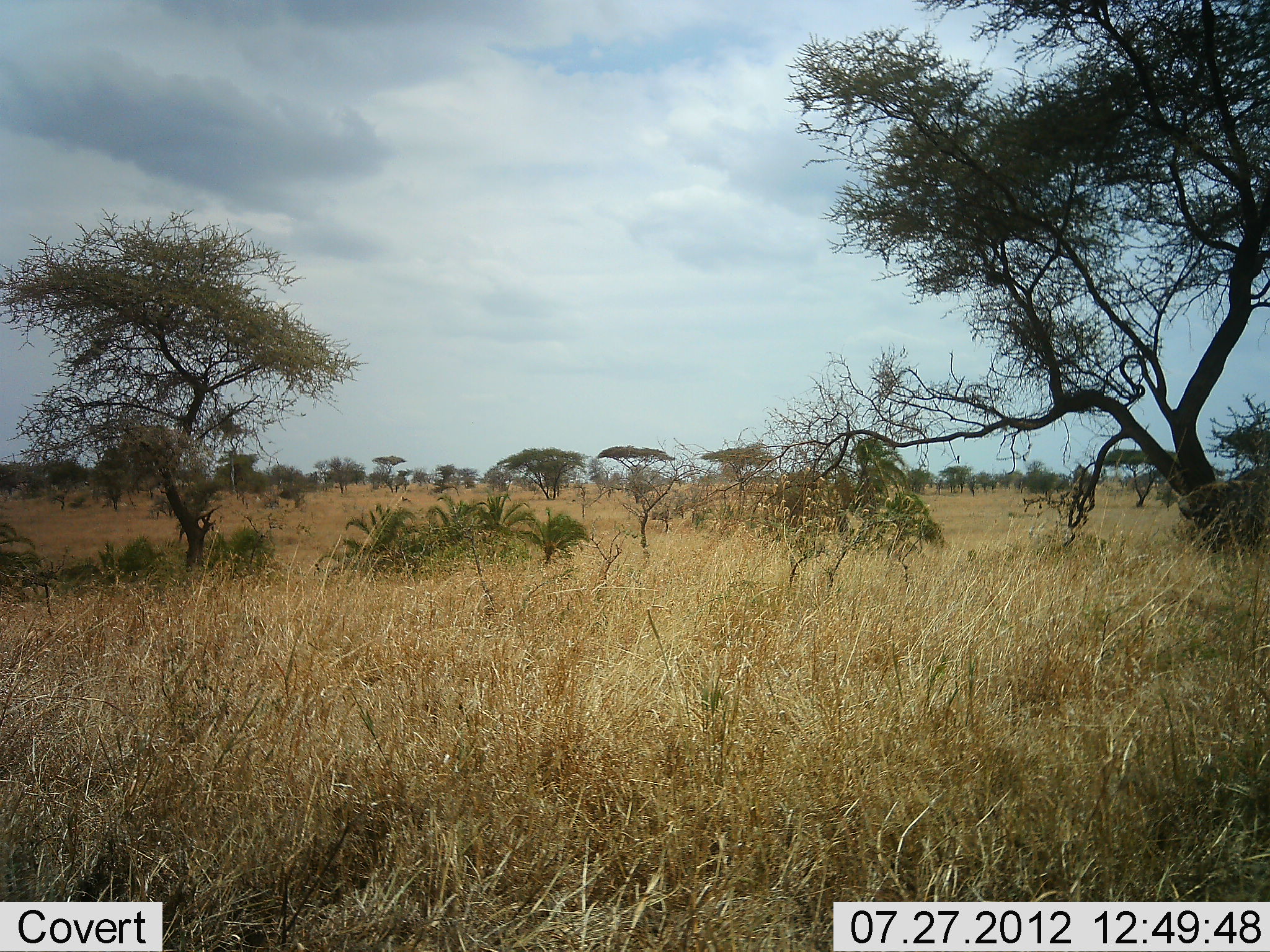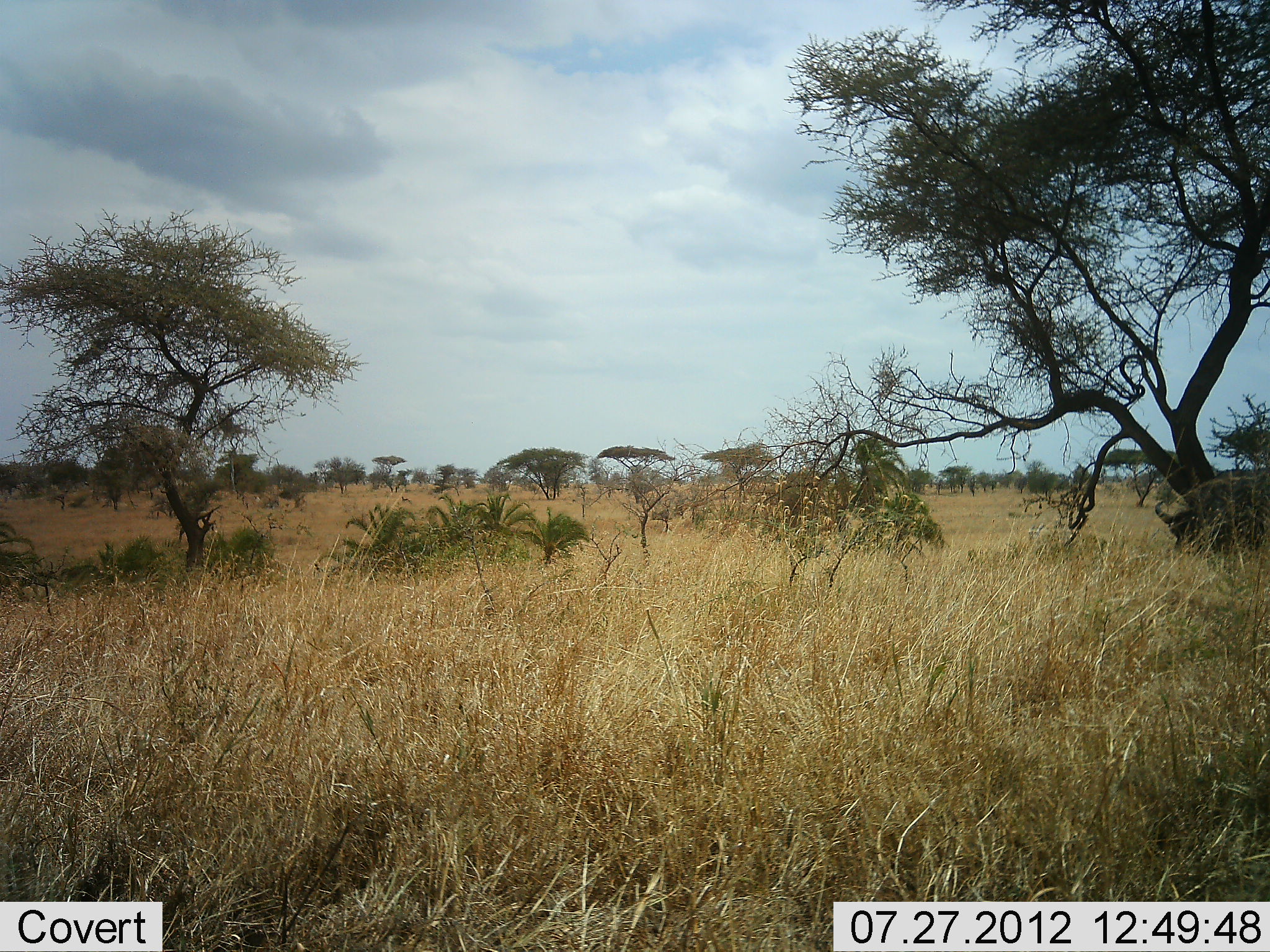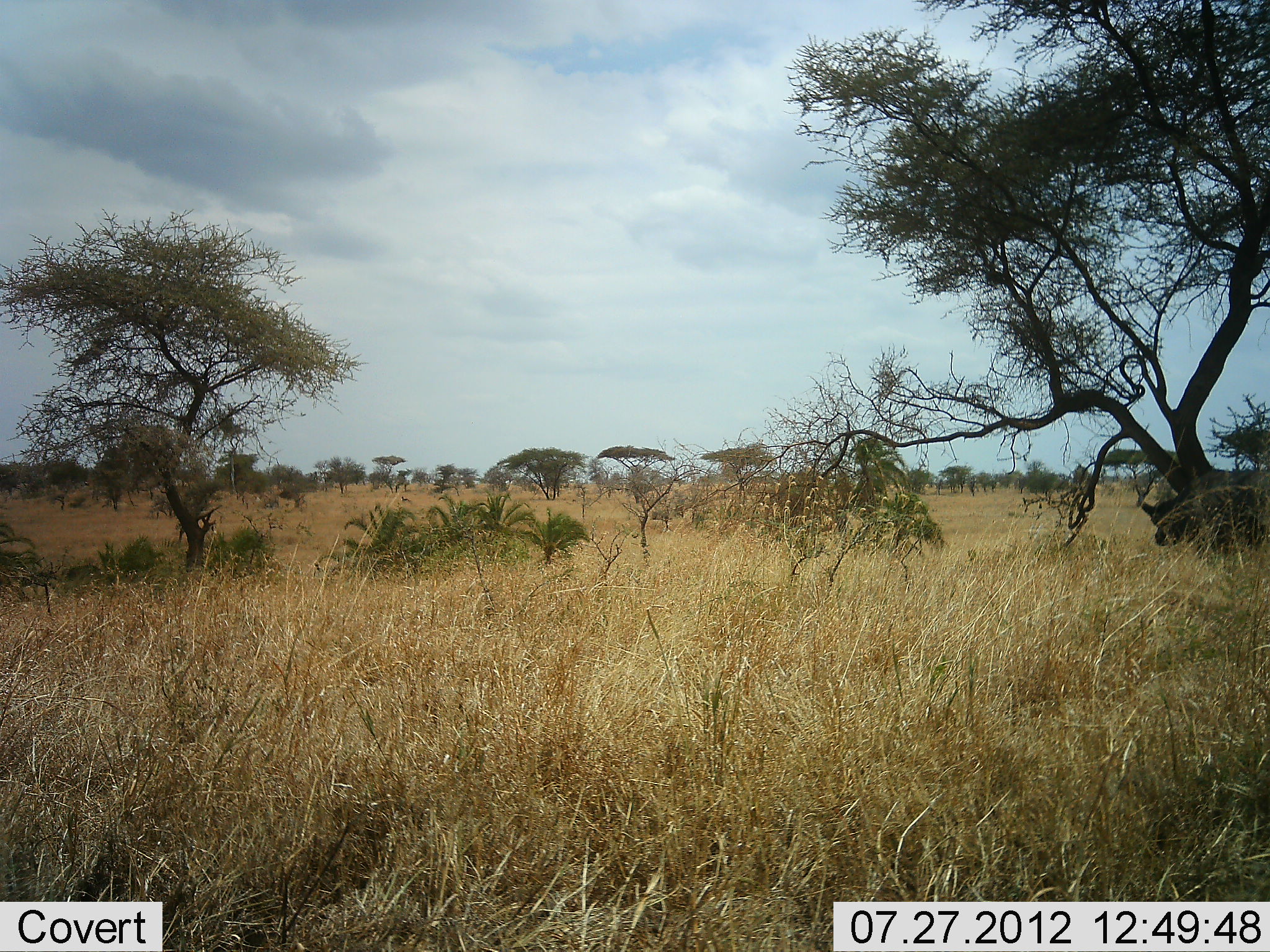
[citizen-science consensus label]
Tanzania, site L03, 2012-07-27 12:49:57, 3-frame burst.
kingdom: Animalia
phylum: Chordata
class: Mammalia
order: Artiodactyla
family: Bovidae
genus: Syncerus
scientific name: Syncerus caffer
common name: cape buffalo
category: buffalo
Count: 1.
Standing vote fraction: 20%.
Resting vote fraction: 0%.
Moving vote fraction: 70%.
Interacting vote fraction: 0%.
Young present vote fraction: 10%.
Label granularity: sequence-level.